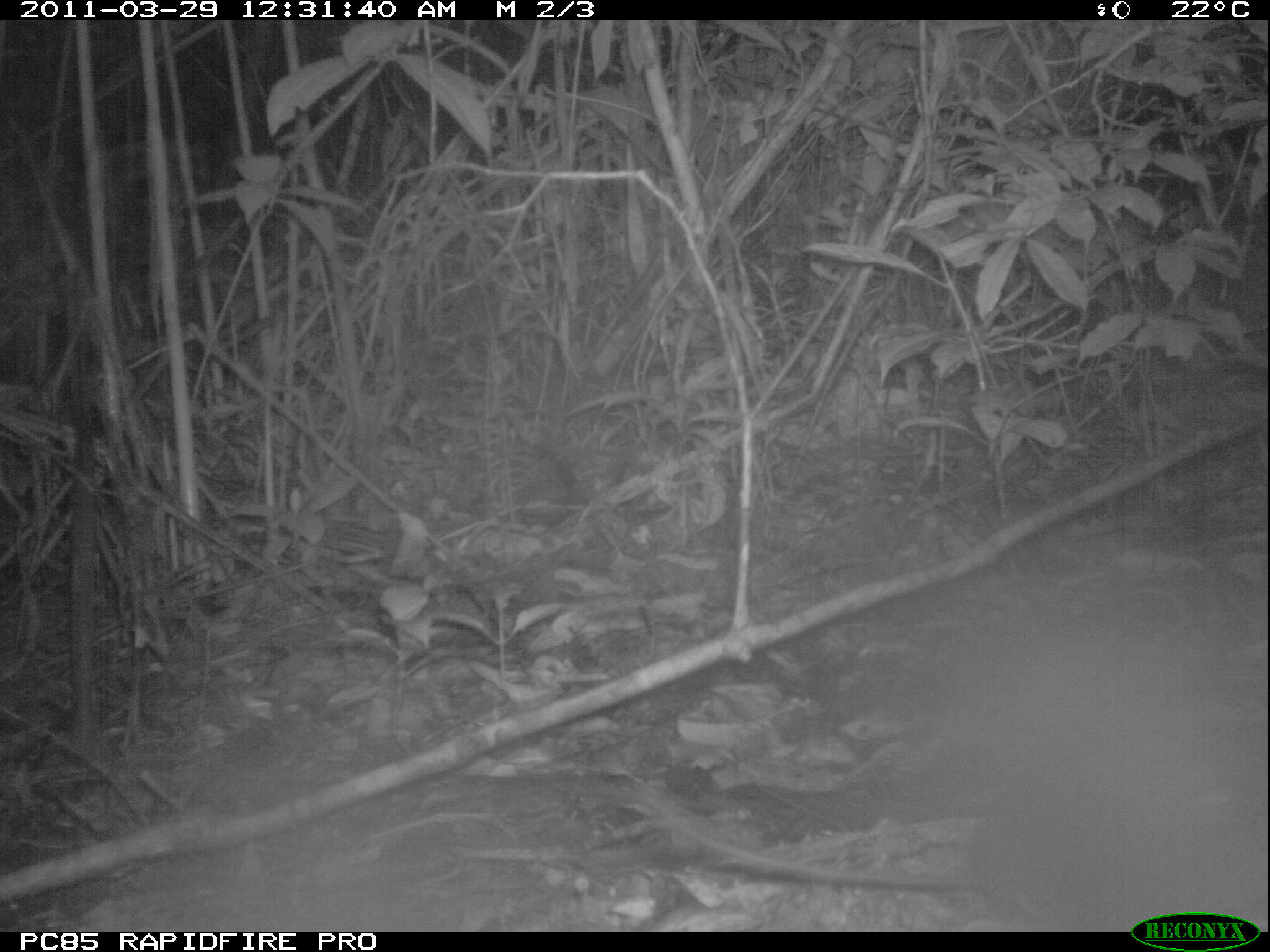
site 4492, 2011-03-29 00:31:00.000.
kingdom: Animalia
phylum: Chordata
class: Mammalia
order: Rodentia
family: Nesomyidae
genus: Eliurus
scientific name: Eliurus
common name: eliurus rat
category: eliurus spp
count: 1